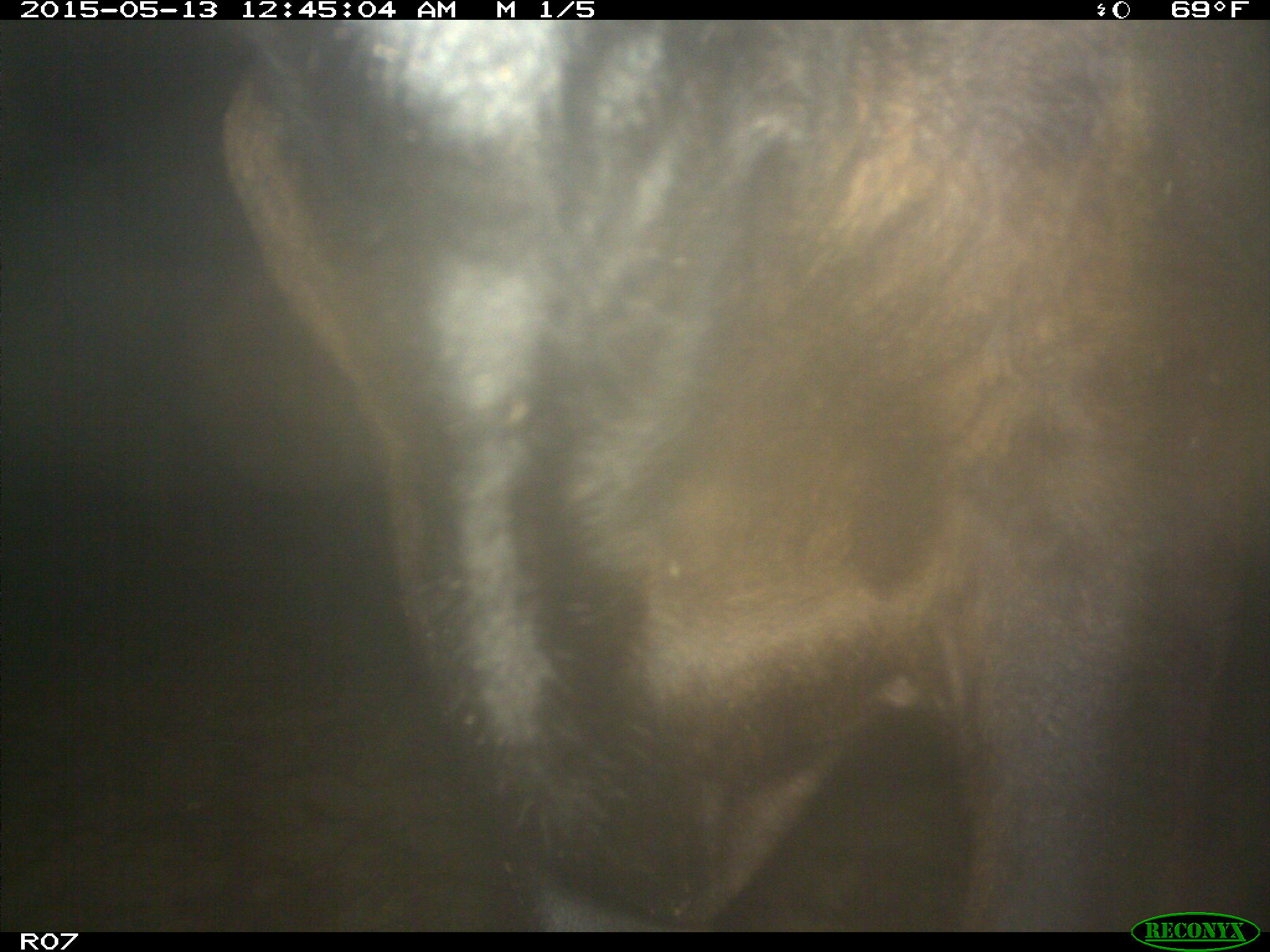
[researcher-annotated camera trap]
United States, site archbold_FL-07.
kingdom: Animalia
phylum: Chordata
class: Mammalia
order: Artiodactyla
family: Bovidae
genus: Bos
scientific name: Bos taurus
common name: domestic cow